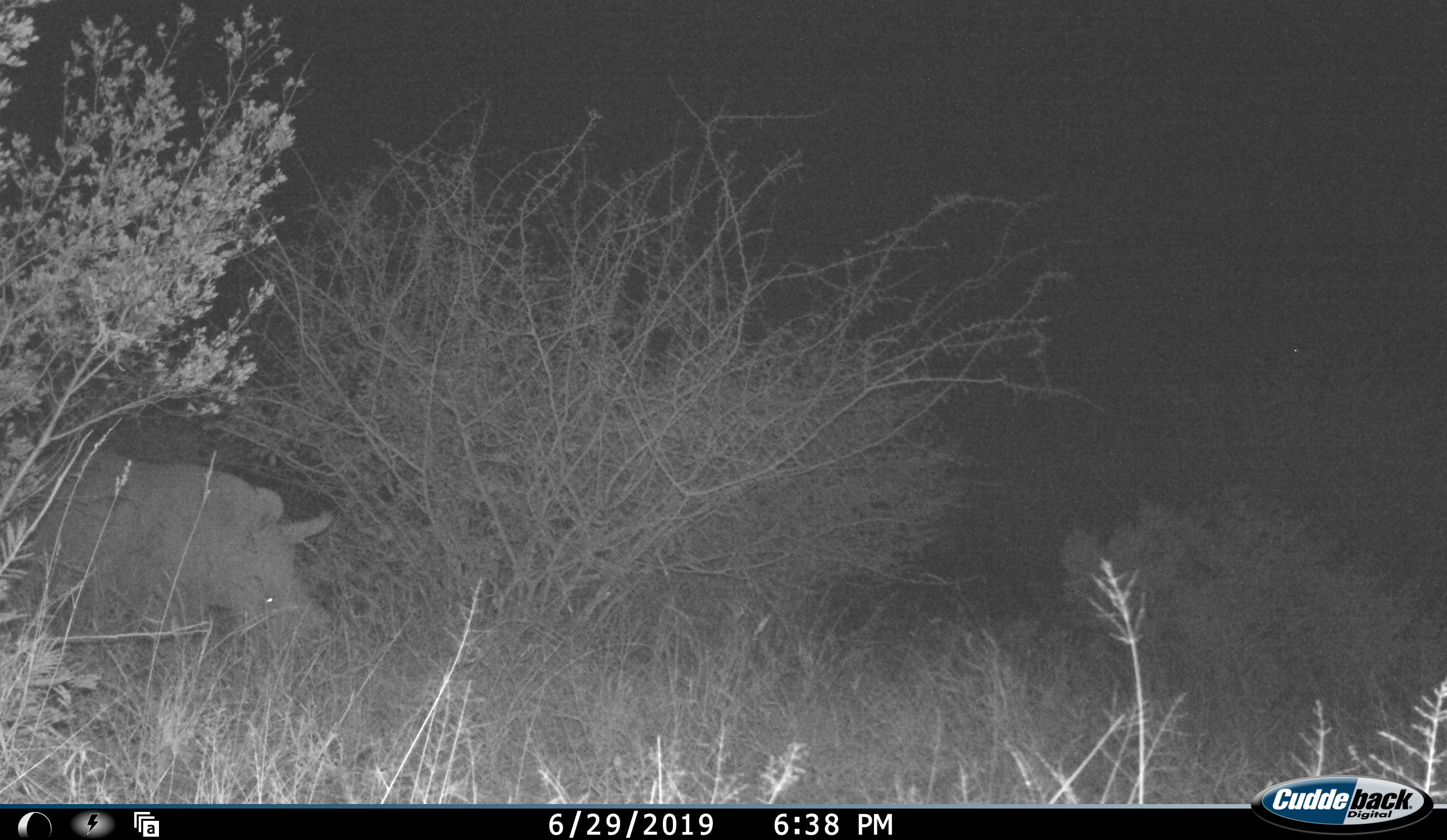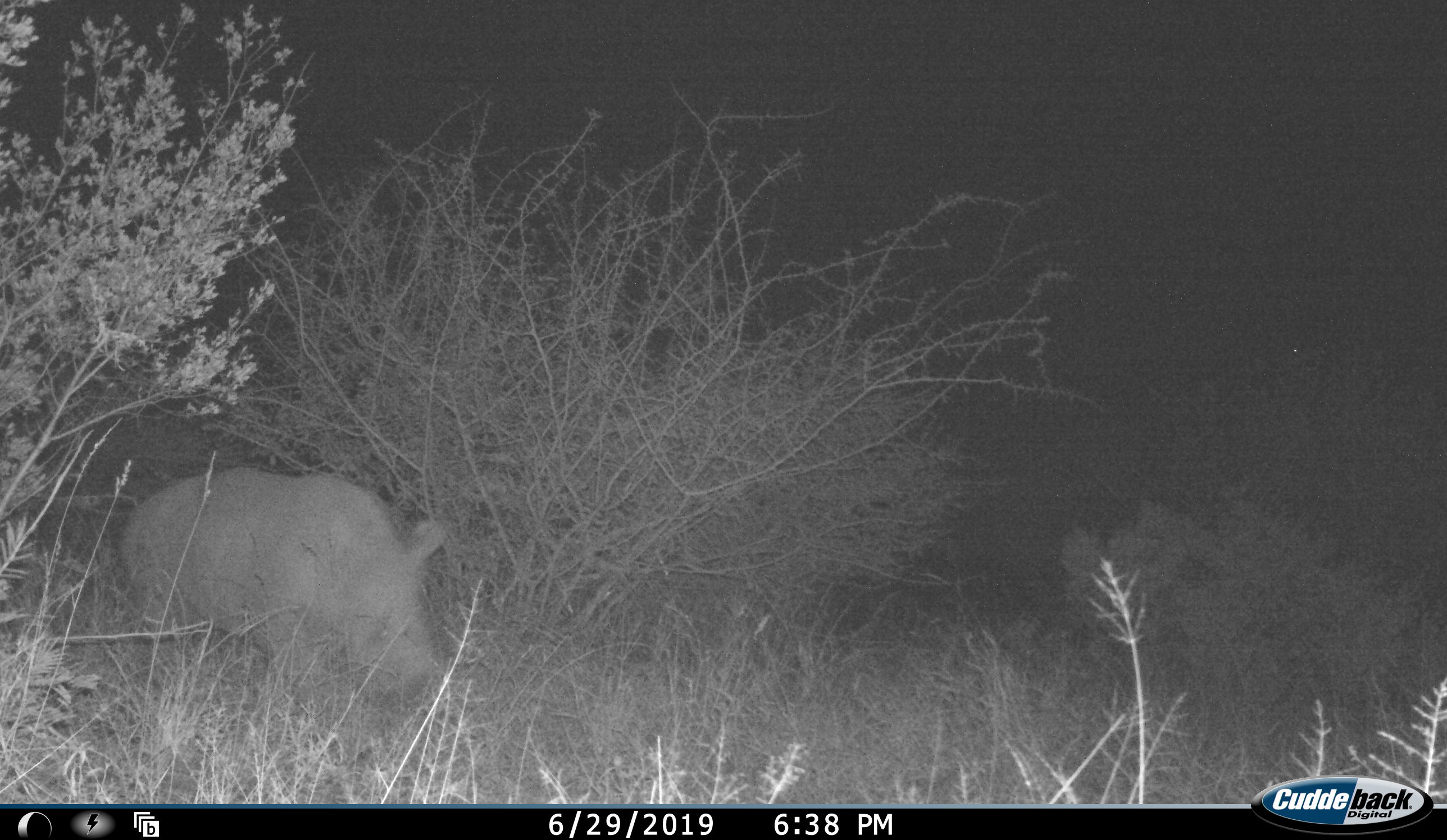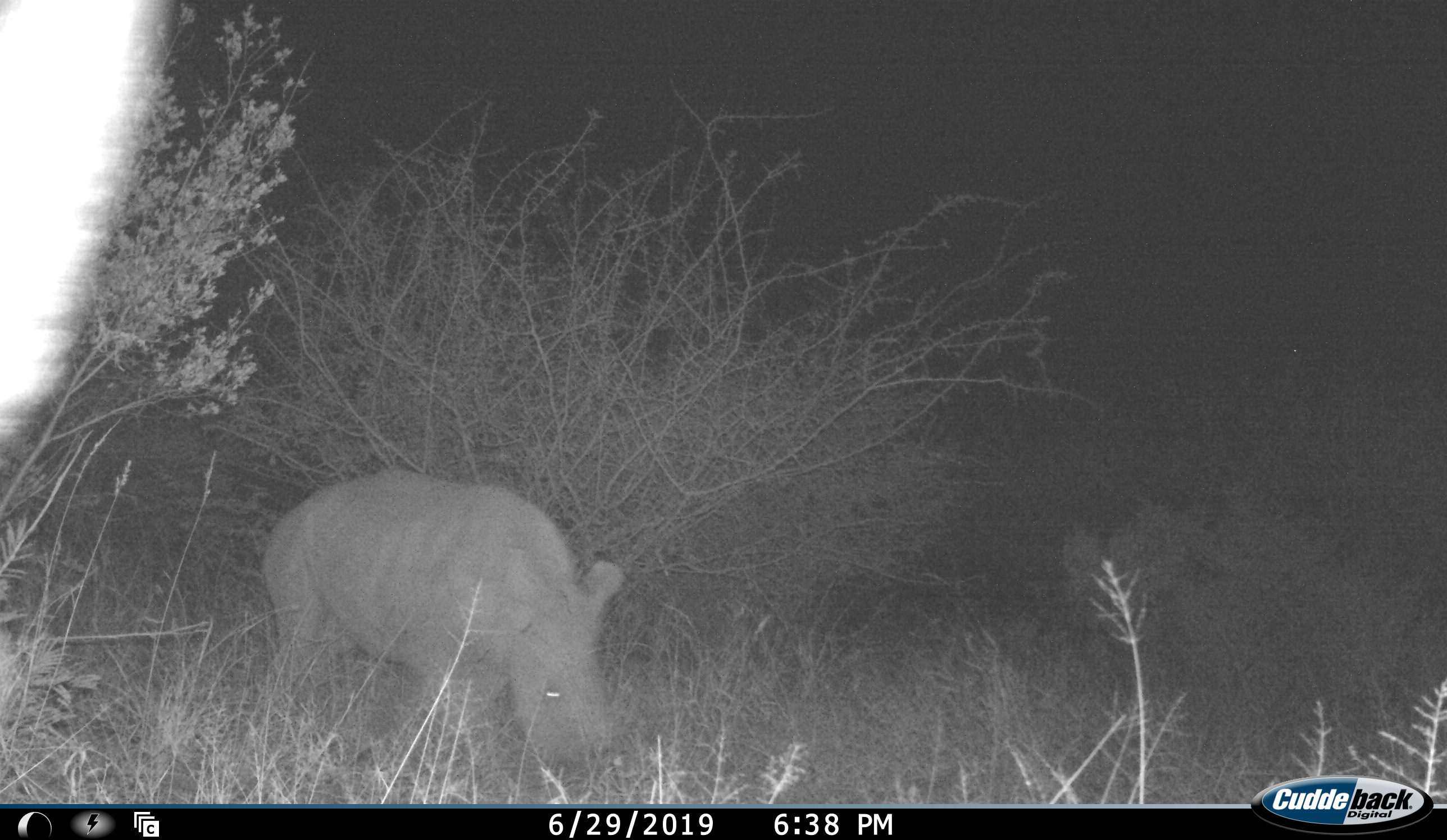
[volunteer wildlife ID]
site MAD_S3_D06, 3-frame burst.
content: unidentified animal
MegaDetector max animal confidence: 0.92